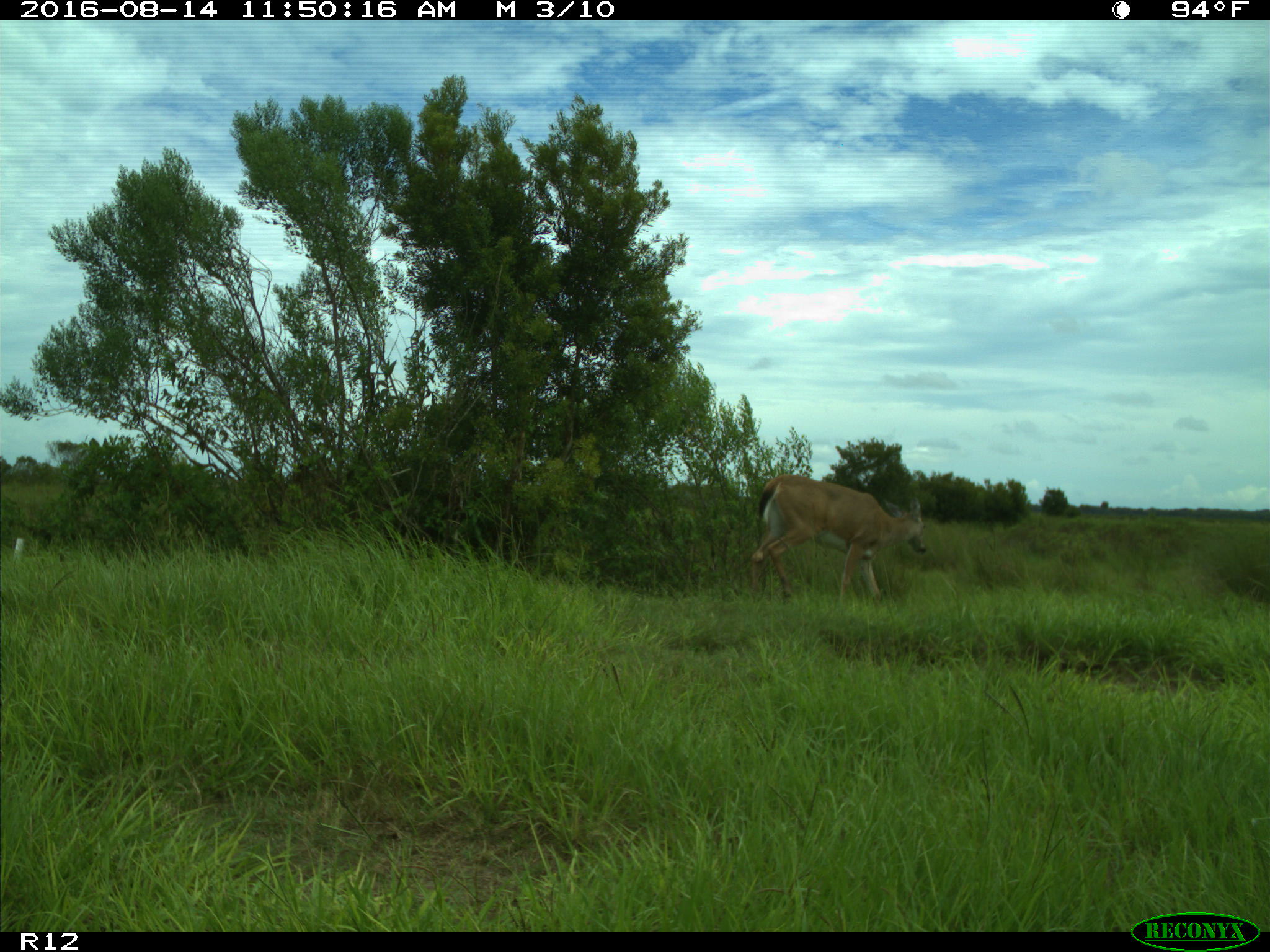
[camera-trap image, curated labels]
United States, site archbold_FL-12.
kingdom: Animalia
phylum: Chordata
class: Mammalia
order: Artiodactyla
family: Cervidae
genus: Odocoileus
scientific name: Odocoileus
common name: deer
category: unidentified deer